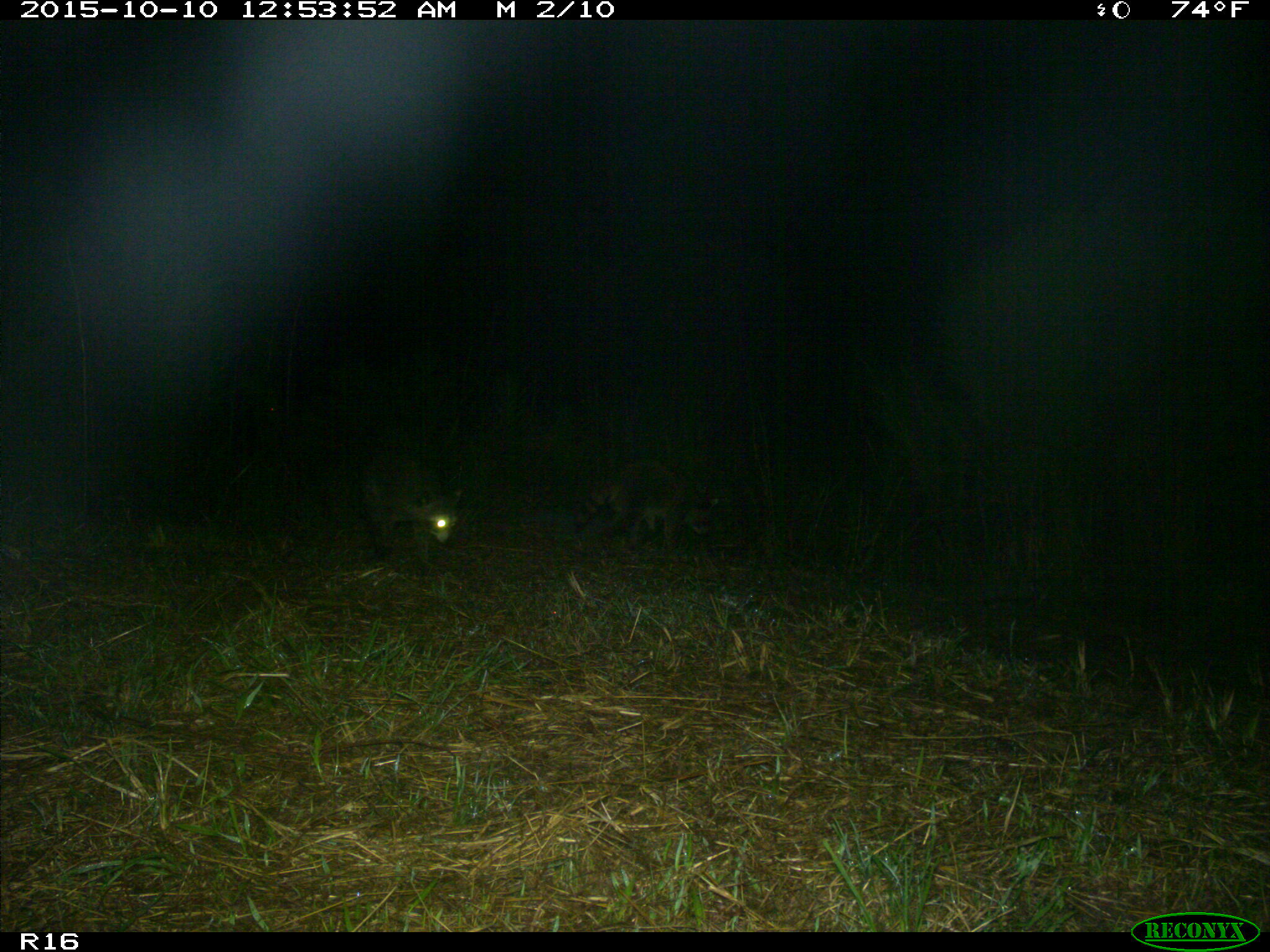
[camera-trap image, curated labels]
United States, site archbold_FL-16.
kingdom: Animalia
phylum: Chordata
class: Mammalia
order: Carnivora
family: Procyonidae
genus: Procyon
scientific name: Procyon lotor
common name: common raccoon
Procyon lotor (common raccoon).